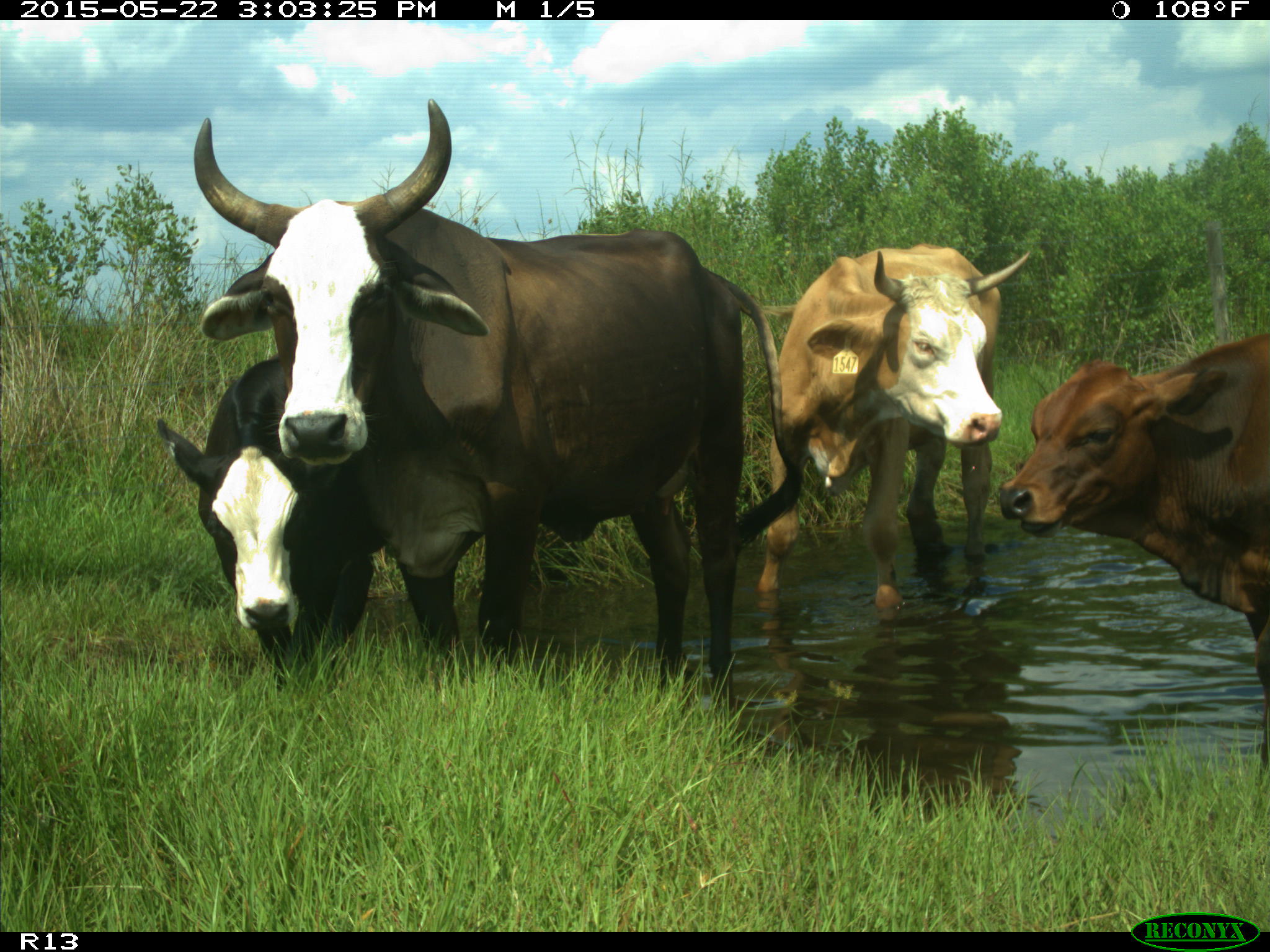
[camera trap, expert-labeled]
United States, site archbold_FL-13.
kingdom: Animalia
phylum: Chordata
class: Mammalia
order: Artiodactyla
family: Bovidae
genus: Bos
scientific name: Bos taurus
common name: domestic cow